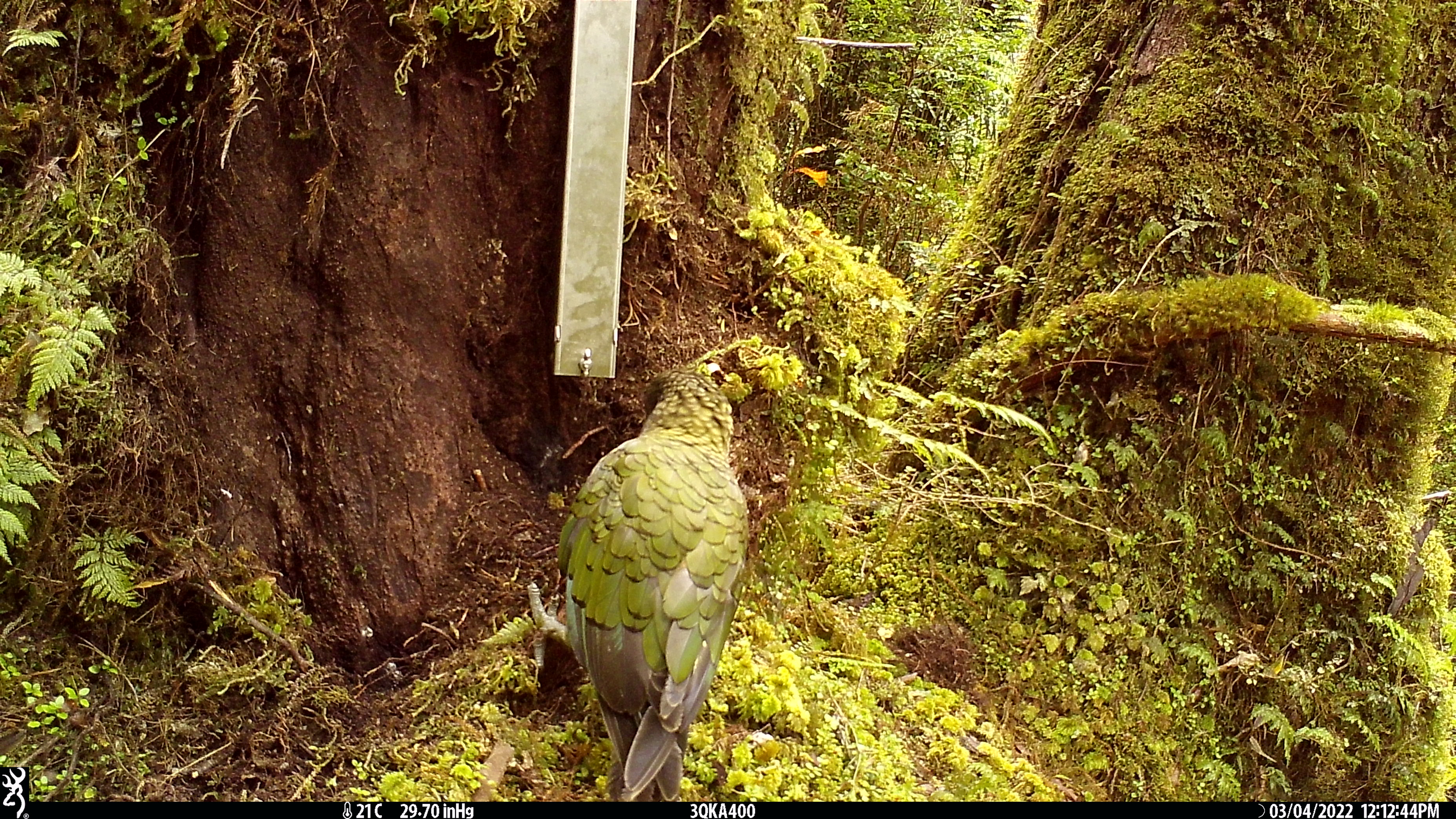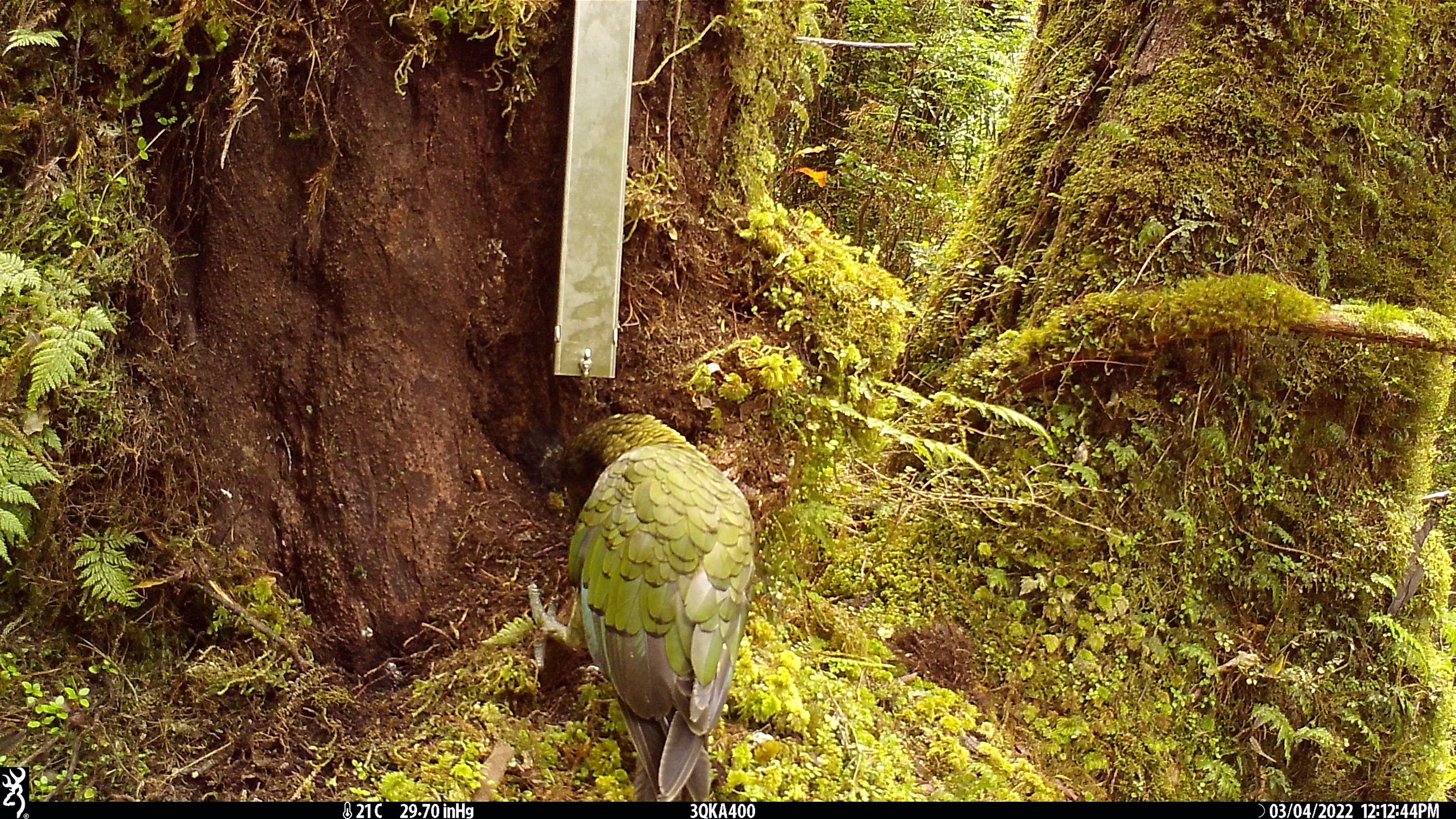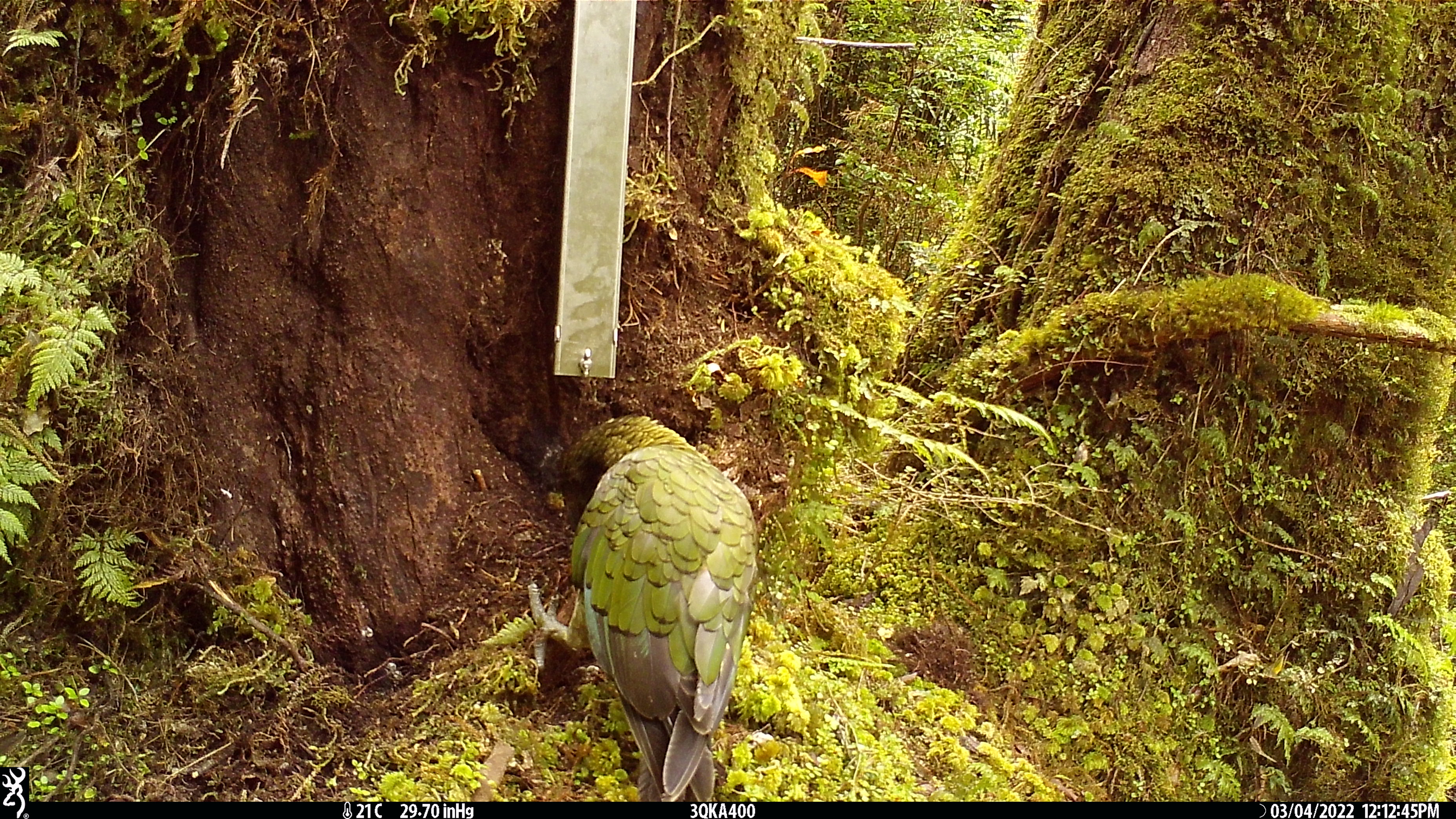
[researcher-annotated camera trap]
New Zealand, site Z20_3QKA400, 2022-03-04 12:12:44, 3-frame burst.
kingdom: Animalia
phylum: Chordata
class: Aves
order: Psittaciformes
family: Strigopidae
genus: Nestor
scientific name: Nestor notabilis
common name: kea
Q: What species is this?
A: Kea (Nestor notabilis).